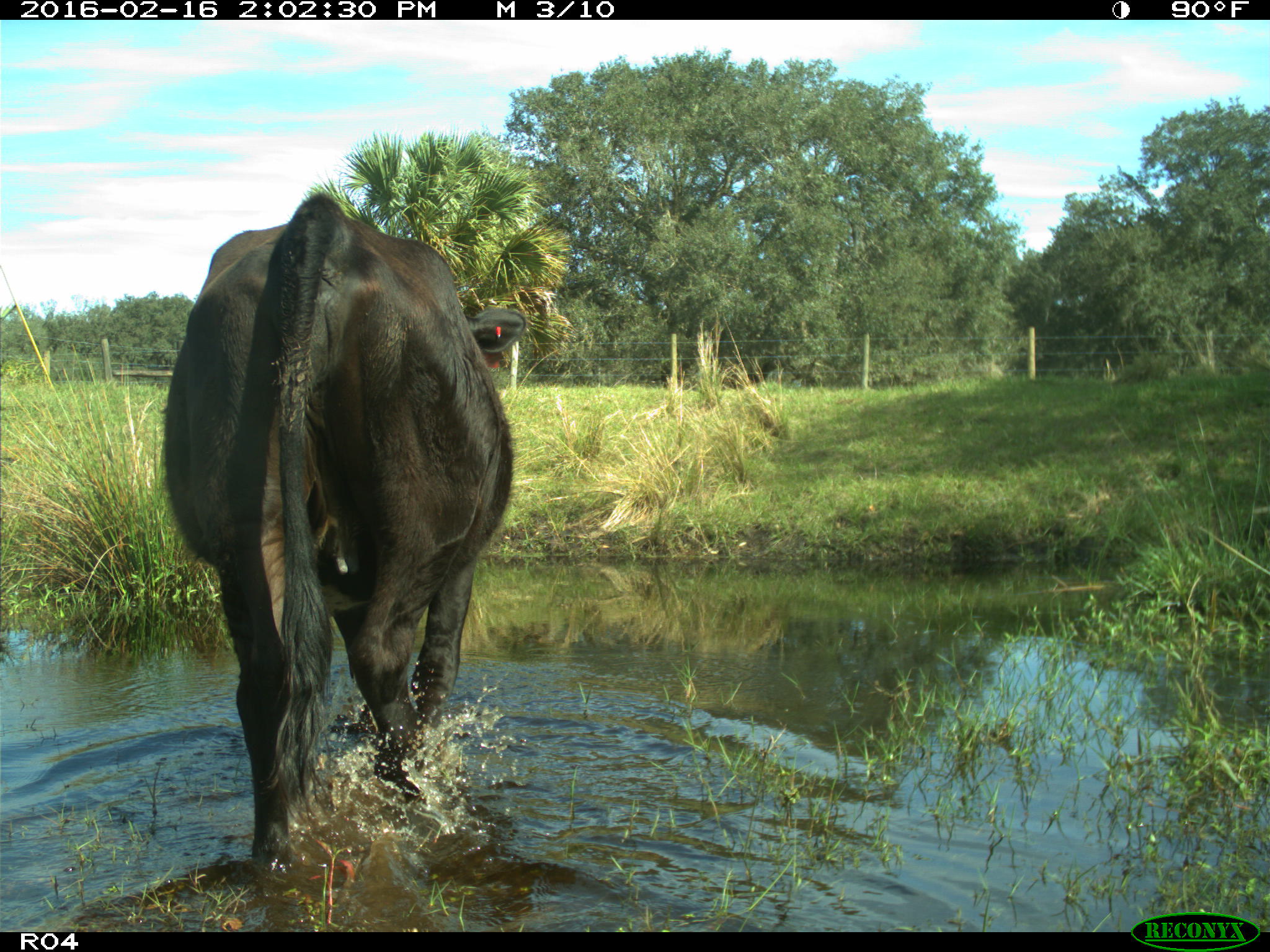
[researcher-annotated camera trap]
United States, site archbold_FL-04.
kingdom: Animalia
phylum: Chordata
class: Mammalia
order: Artiodactyla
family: Bovidae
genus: Bos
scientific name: Bos taurus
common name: domestic cow